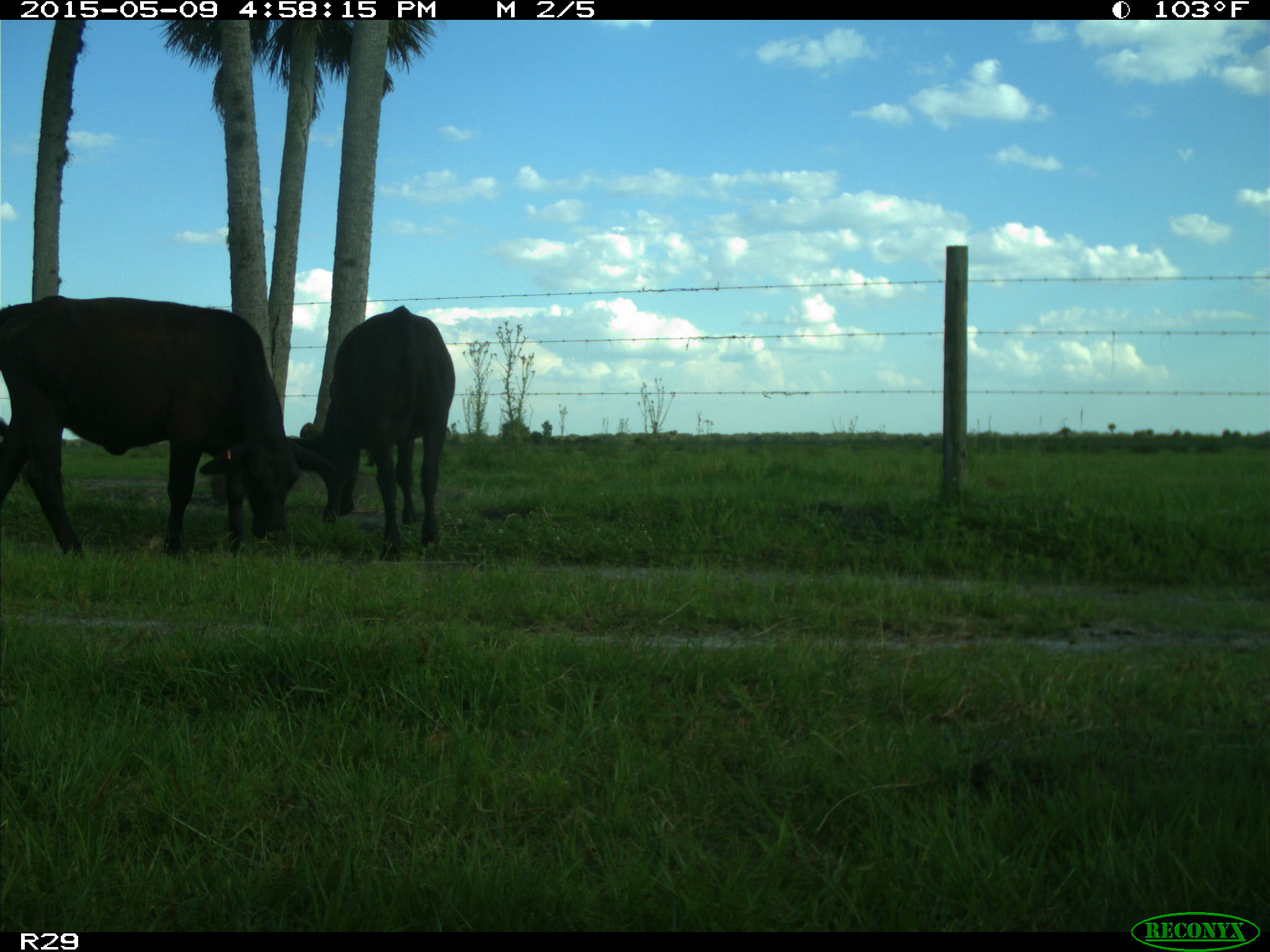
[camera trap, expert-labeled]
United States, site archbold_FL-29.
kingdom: Animalia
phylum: Chordata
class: Mammalia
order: Artiodactyla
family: Bovidae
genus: Bos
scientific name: Bos taurus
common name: domestic cow